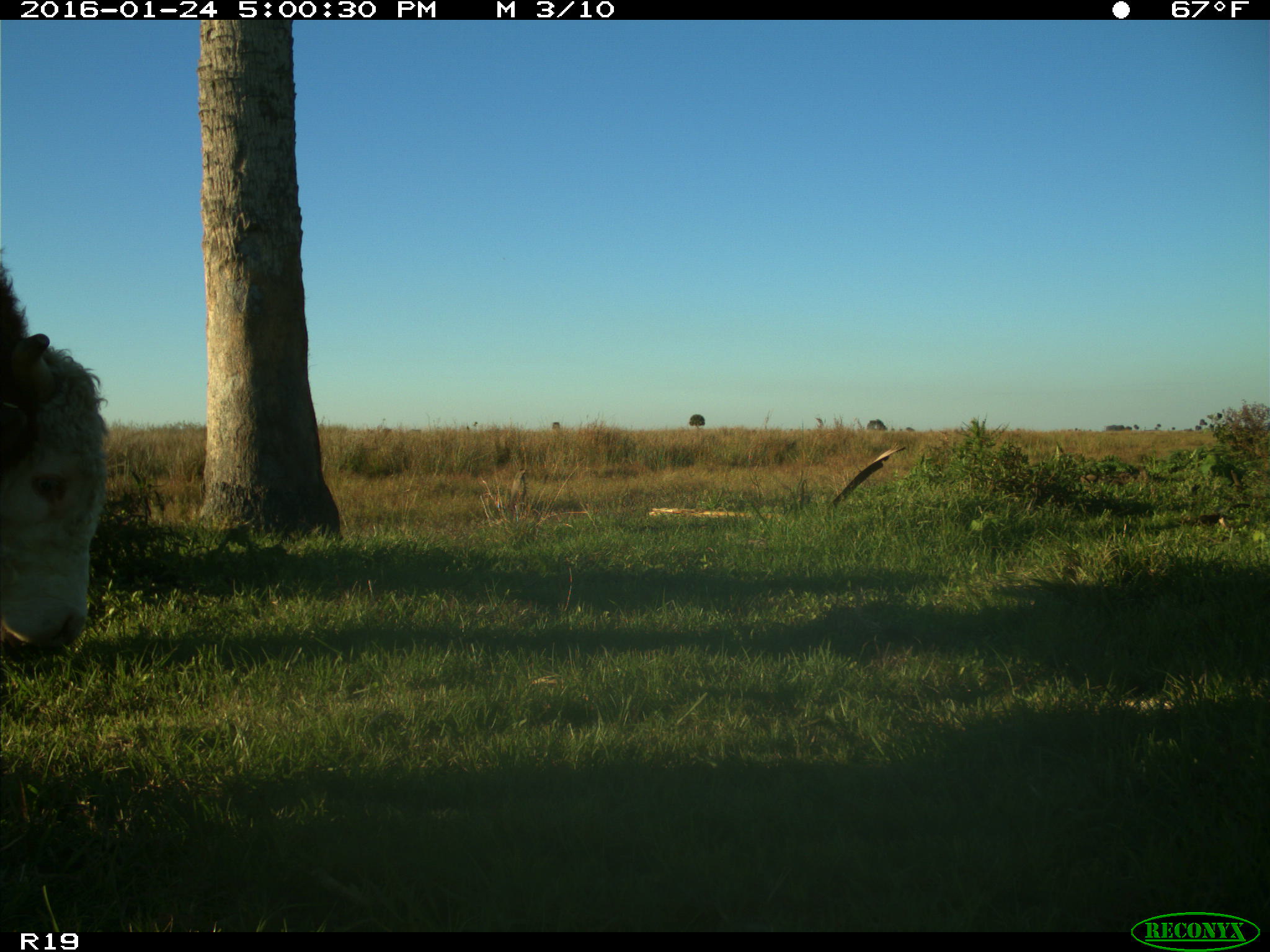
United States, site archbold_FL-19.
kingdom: Animalia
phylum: Chordata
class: Mammalia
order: Artiodactyla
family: Bovidae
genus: Bos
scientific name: Bos taurus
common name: domestic cow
Bos taurus (domestic cow).